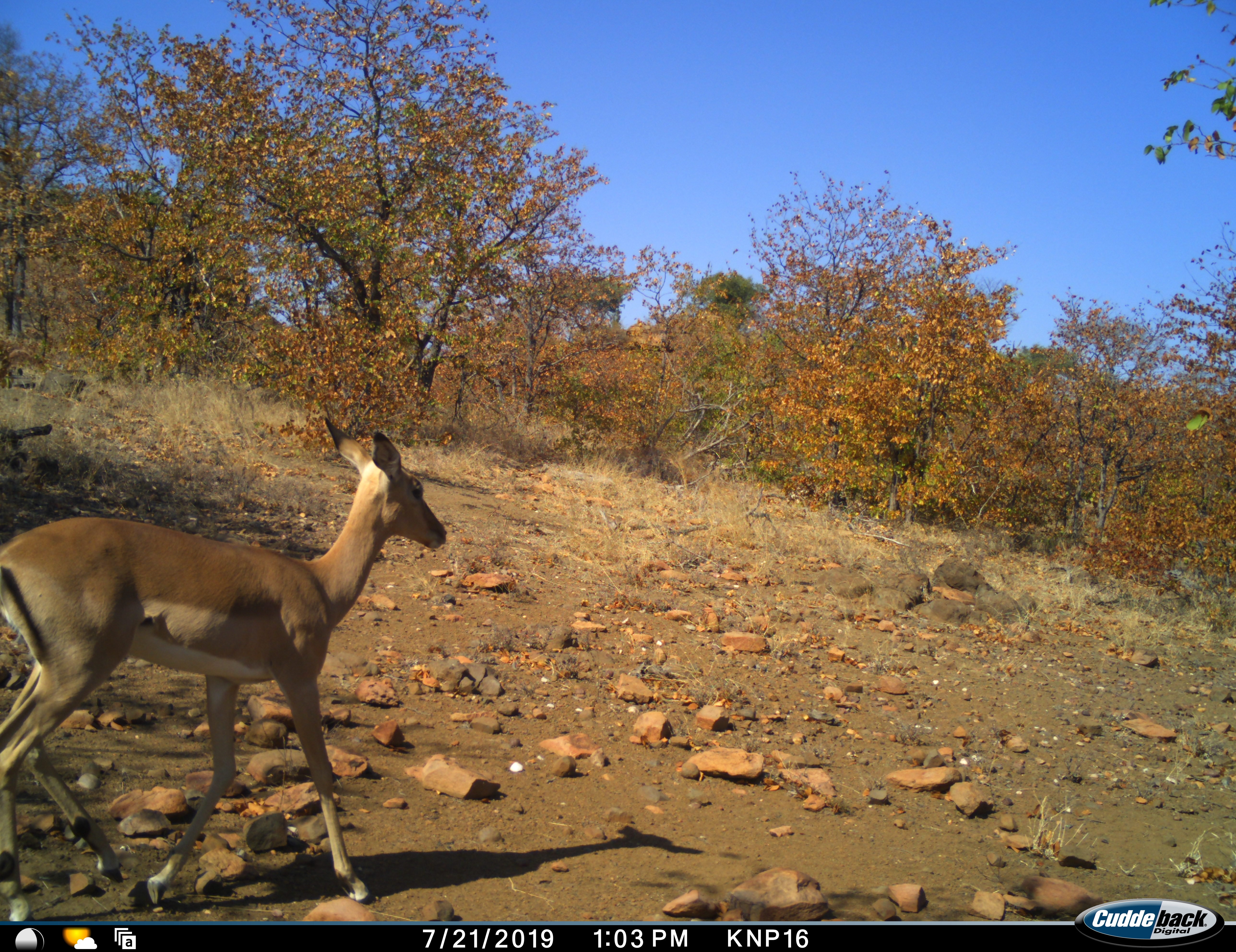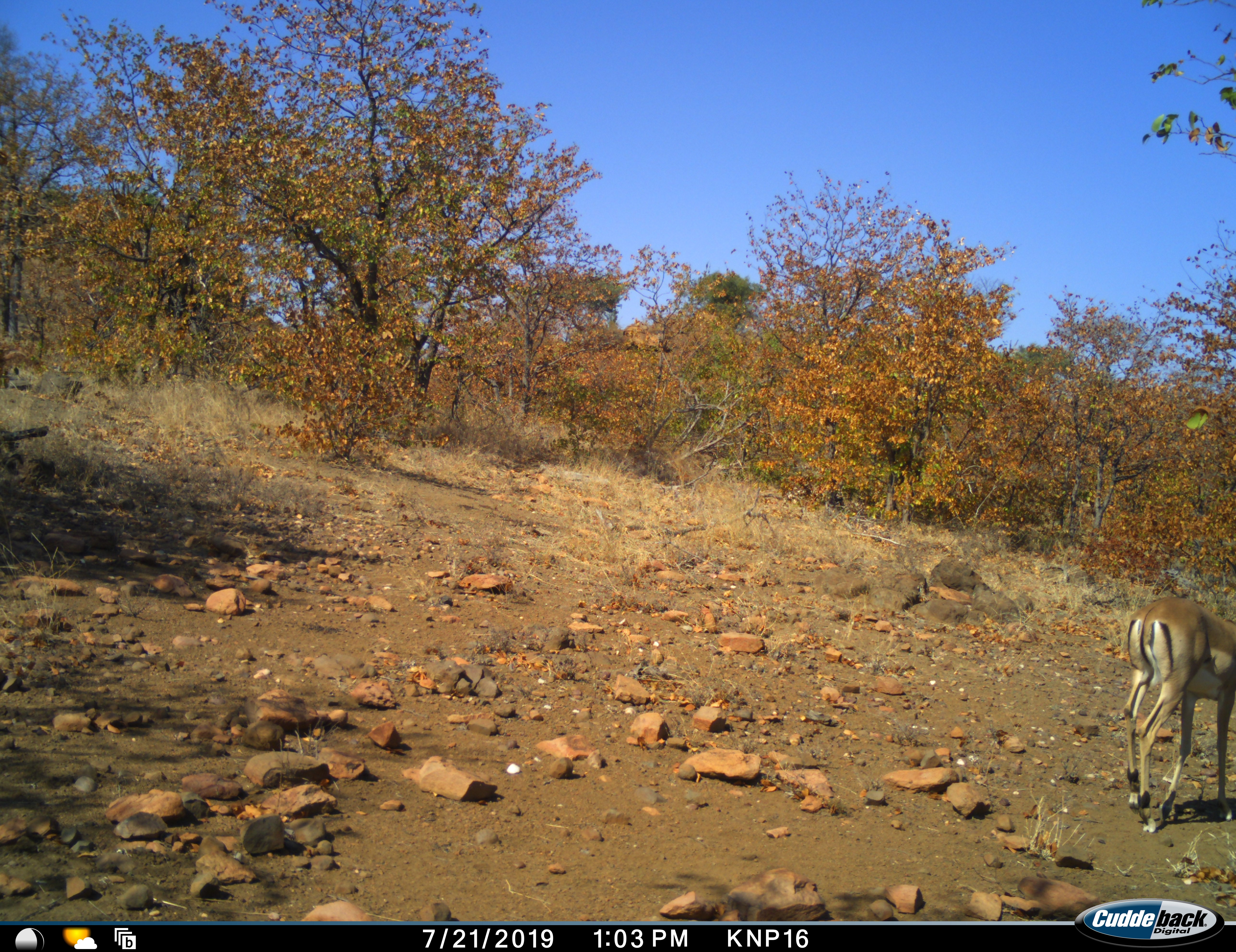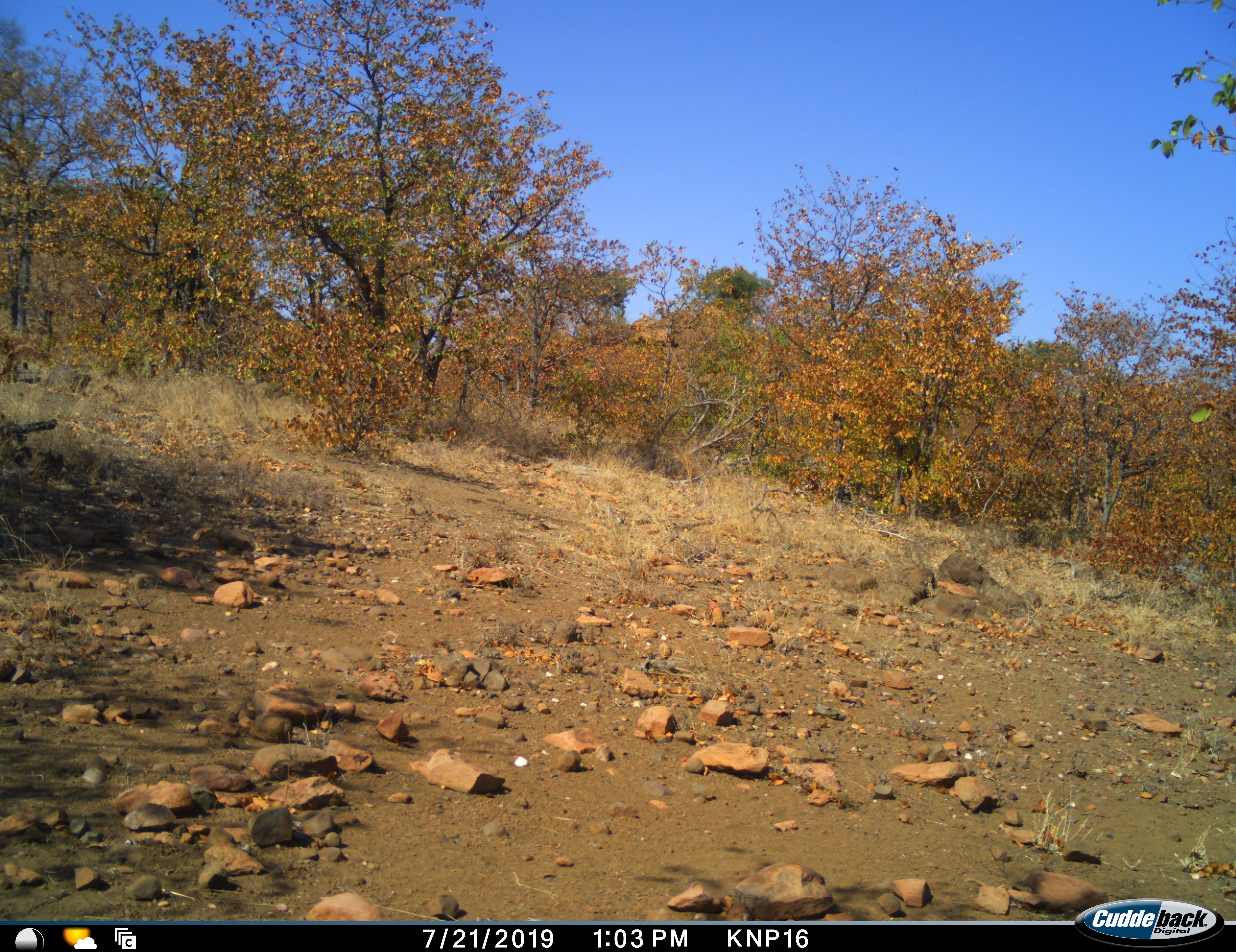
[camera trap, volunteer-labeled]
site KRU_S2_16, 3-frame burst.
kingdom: Animalia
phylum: Chordata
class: Mammalia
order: Artiodactyla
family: Bovidae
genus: Aepyceros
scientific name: Aepyceros melampus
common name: impala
Impala (Aepyceros melampus), count 1. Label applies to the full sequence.